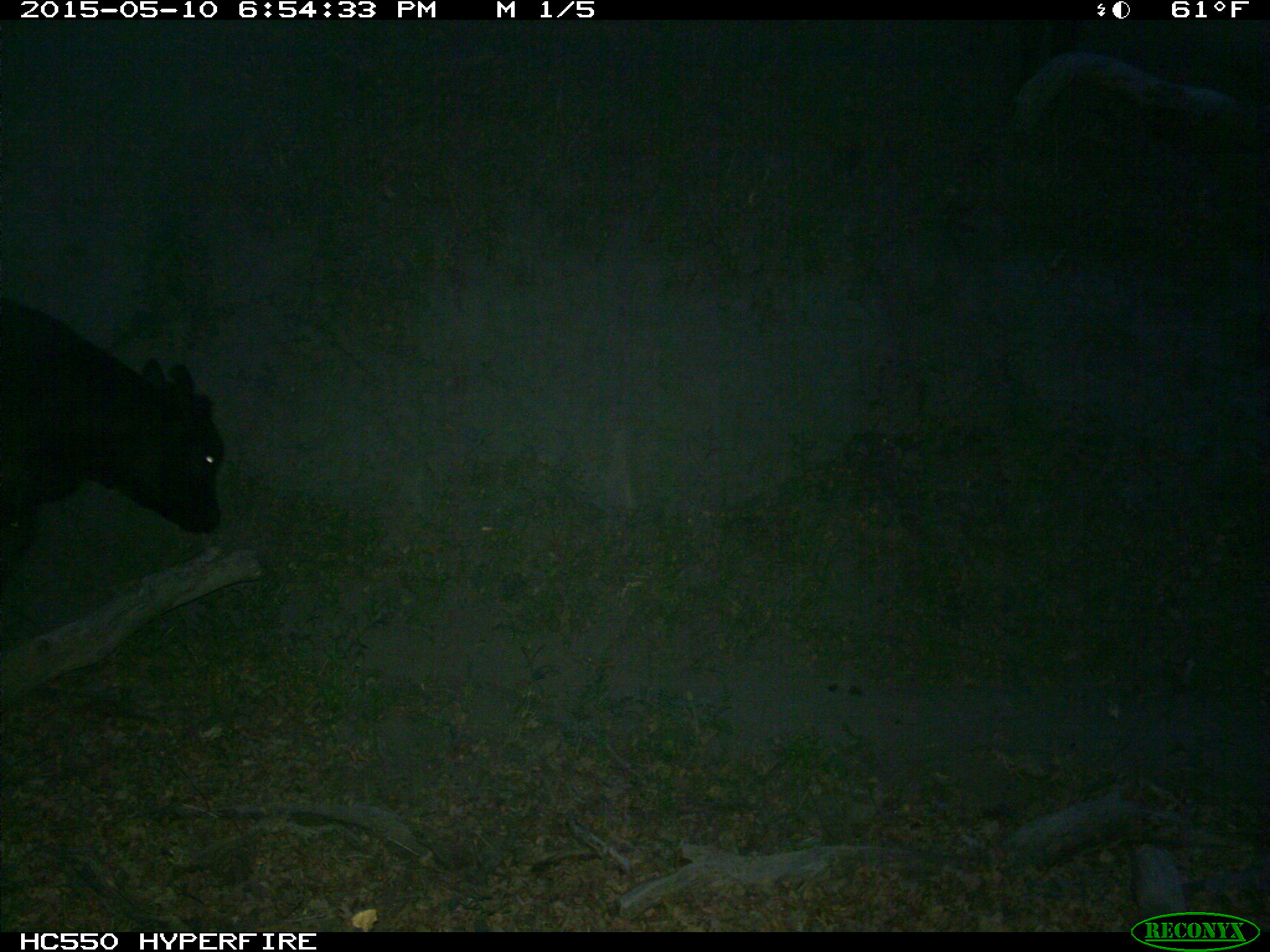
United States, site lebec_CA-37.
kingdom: Animalia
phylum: Chordata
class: Mammalia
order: Artiodactyla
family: Bovidae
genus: Bos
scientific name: Bos taurus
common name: domestic cow